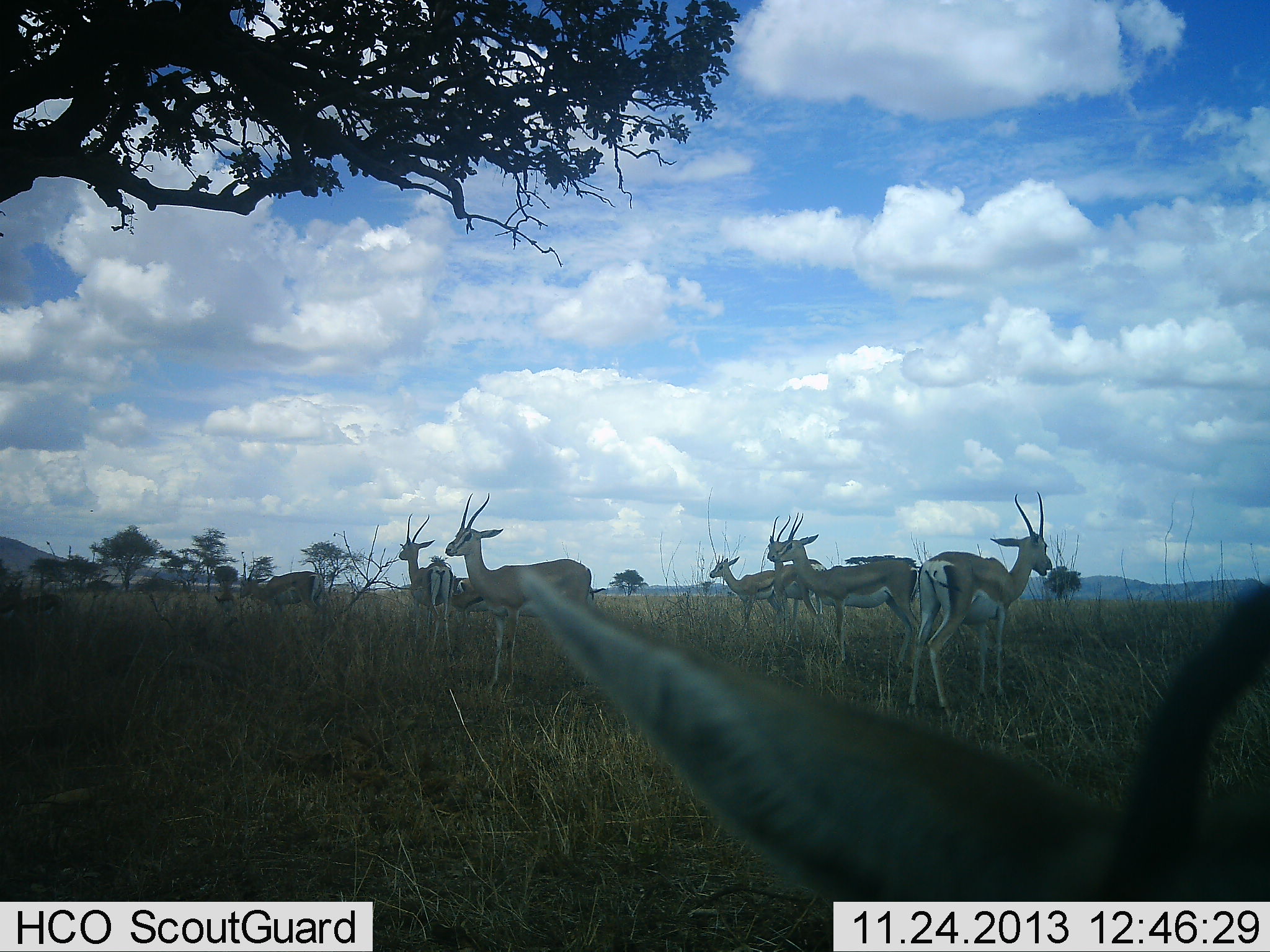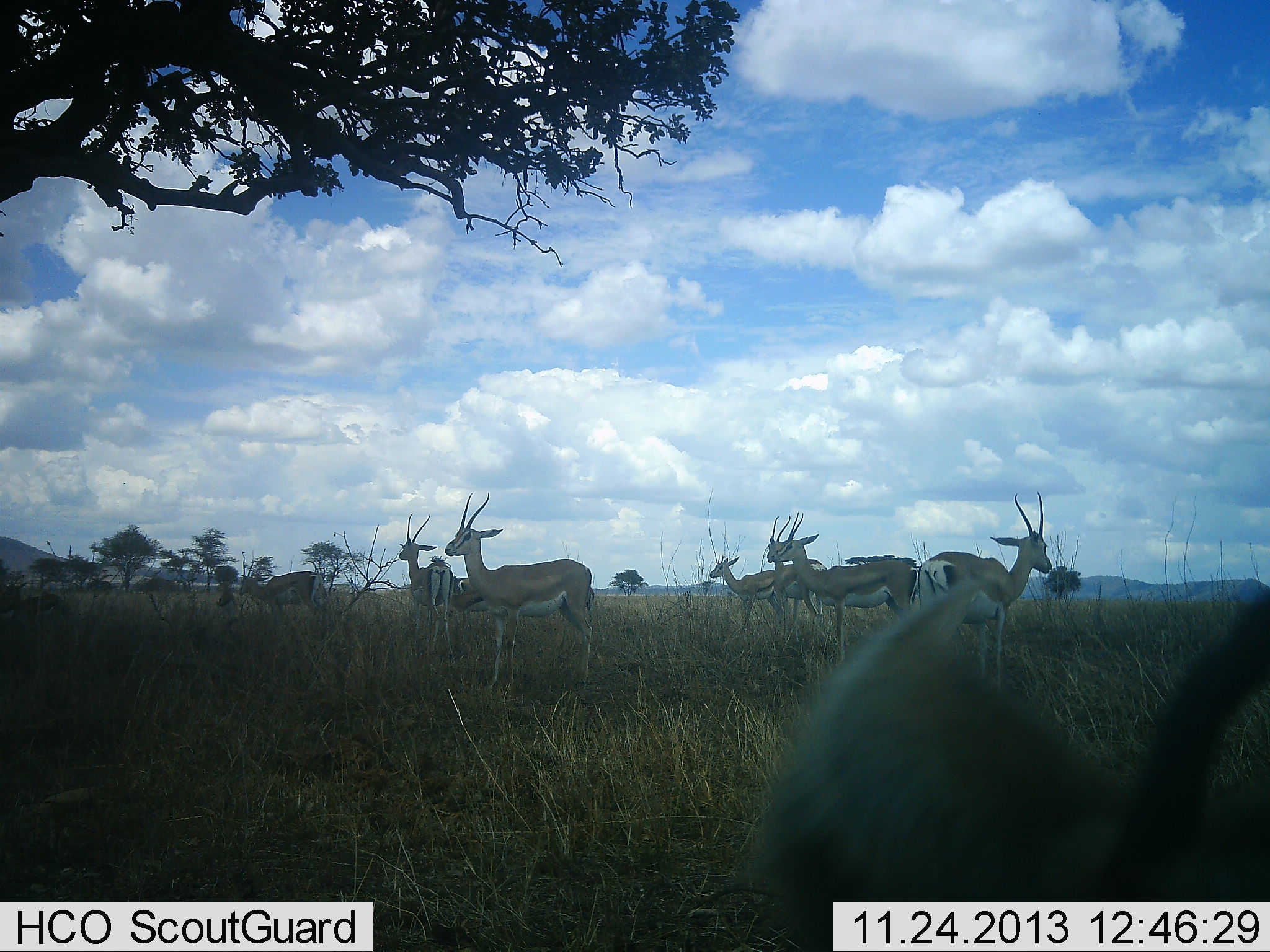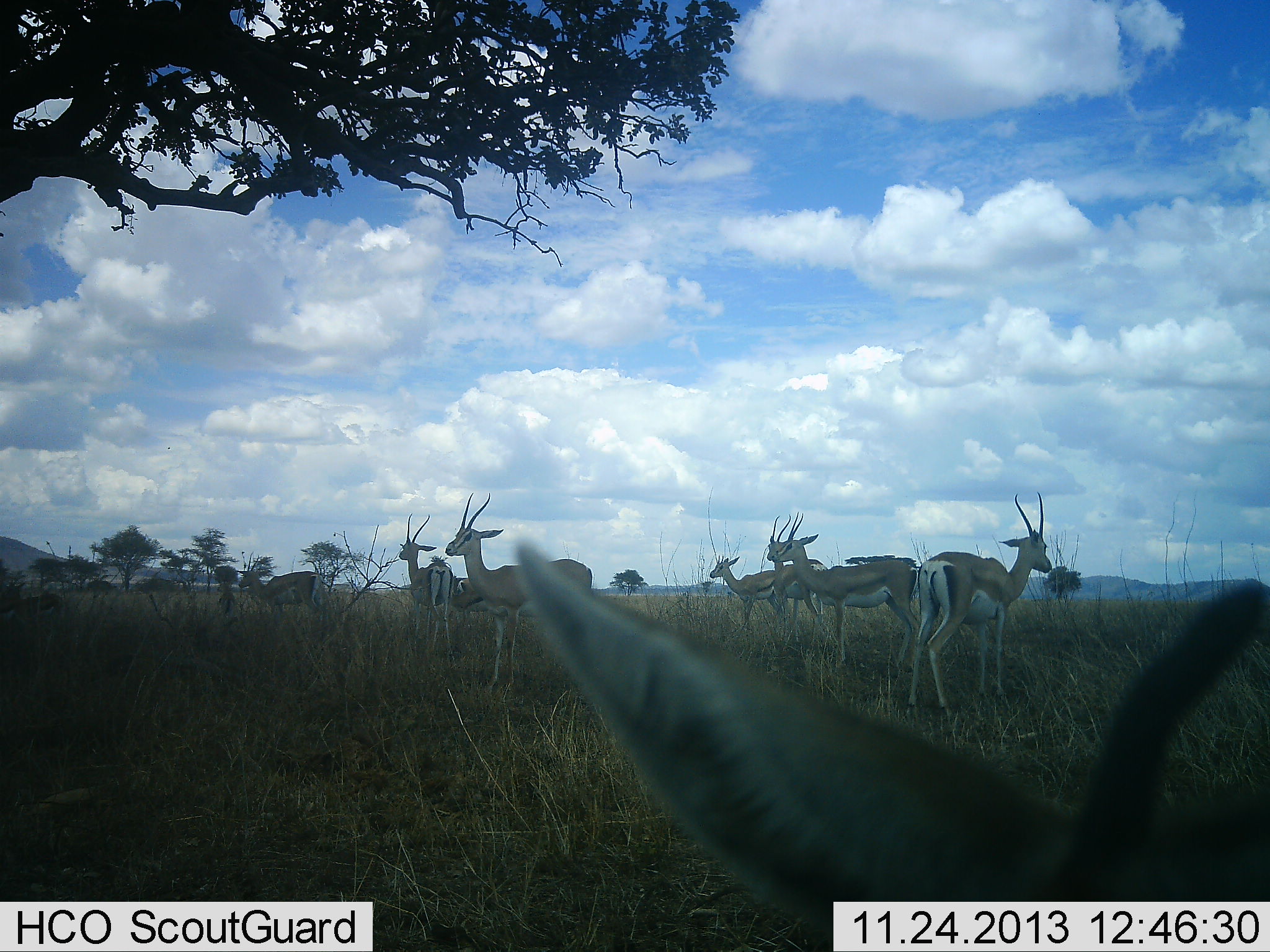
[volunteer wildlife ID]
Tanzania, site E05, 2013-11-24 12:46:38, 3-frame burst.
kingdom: Animalia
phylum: Chordata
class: Mammalia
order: Artiodactyla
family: Bovidae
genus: Nanger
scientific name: Nanger granti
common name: grant's gazelle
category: gazellegrants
Gazellegrants (grant's gazelle) (Nanger granti), count 8. Behavior (volunteer vote fractions): standing 91%, resting 18%, moving 0%, interacting 0%. Young present (vote fraction): 0%. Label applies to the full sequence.